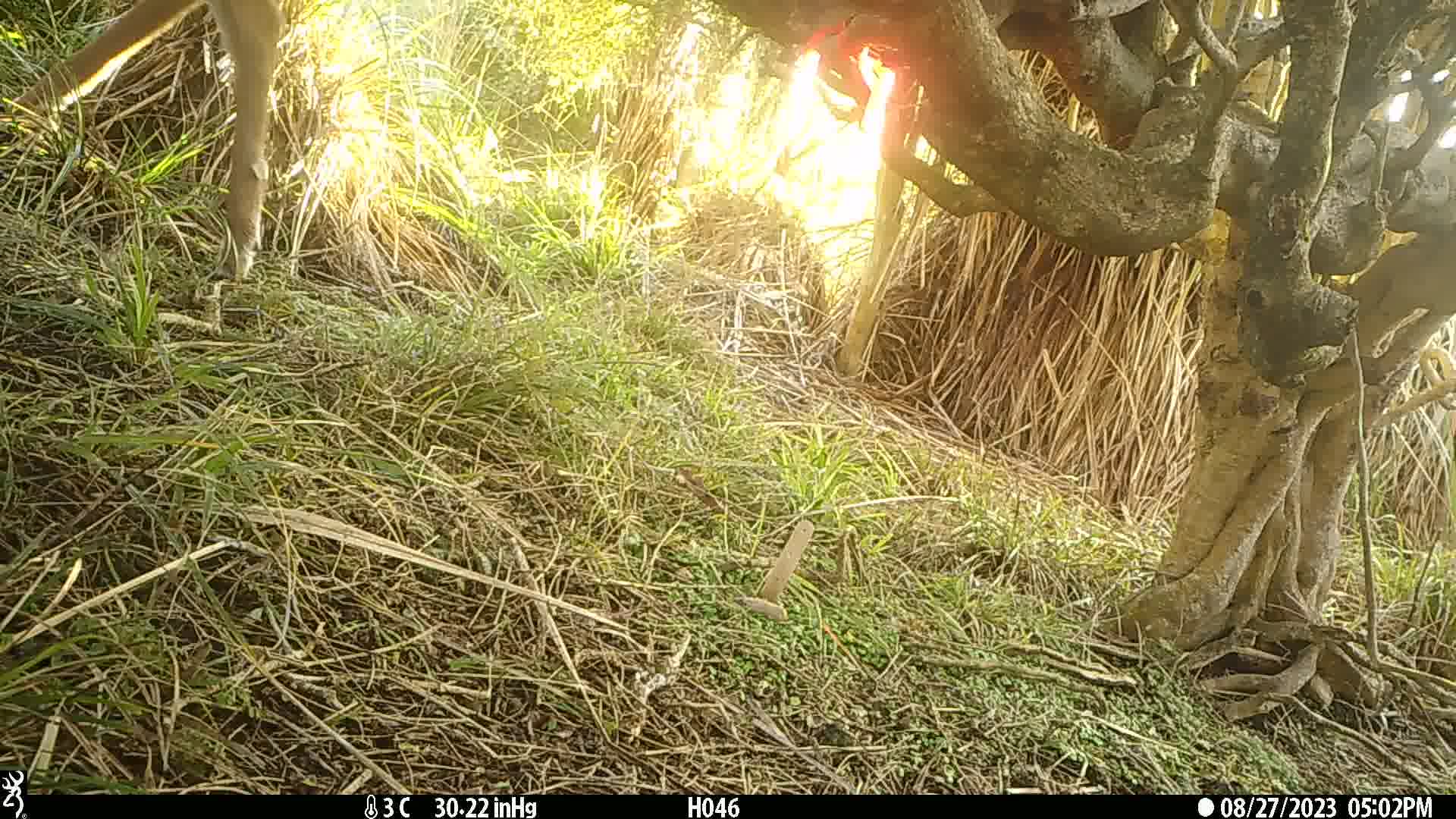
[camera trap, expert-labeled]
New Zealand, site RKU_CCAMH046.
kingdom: Animalia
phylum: Chordata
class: Mammalia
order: Artiodactyla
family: Cervidae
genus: Odocoileus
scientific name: Odocoileus virginianus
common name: white-tailed deer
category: white tailed deer